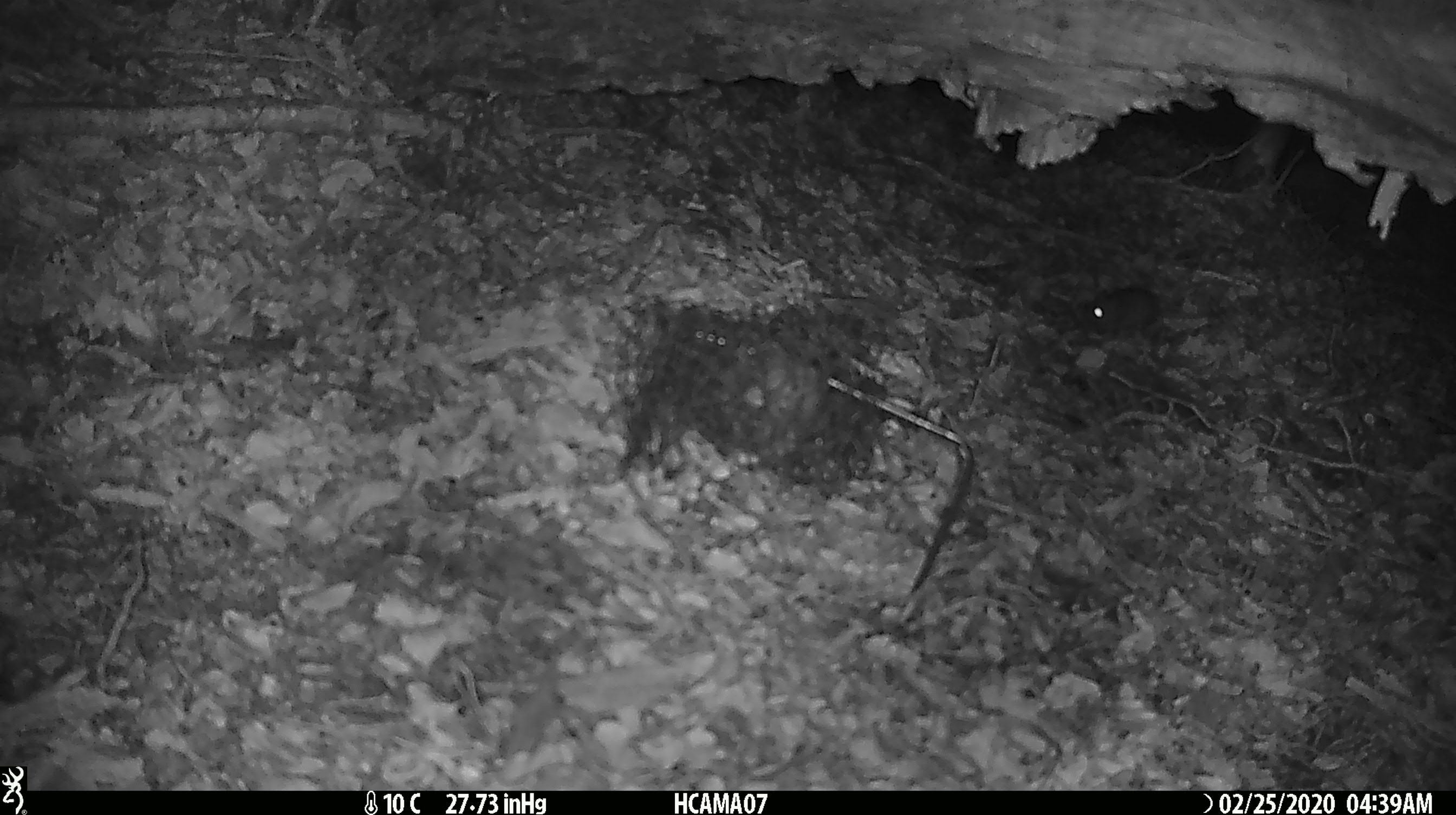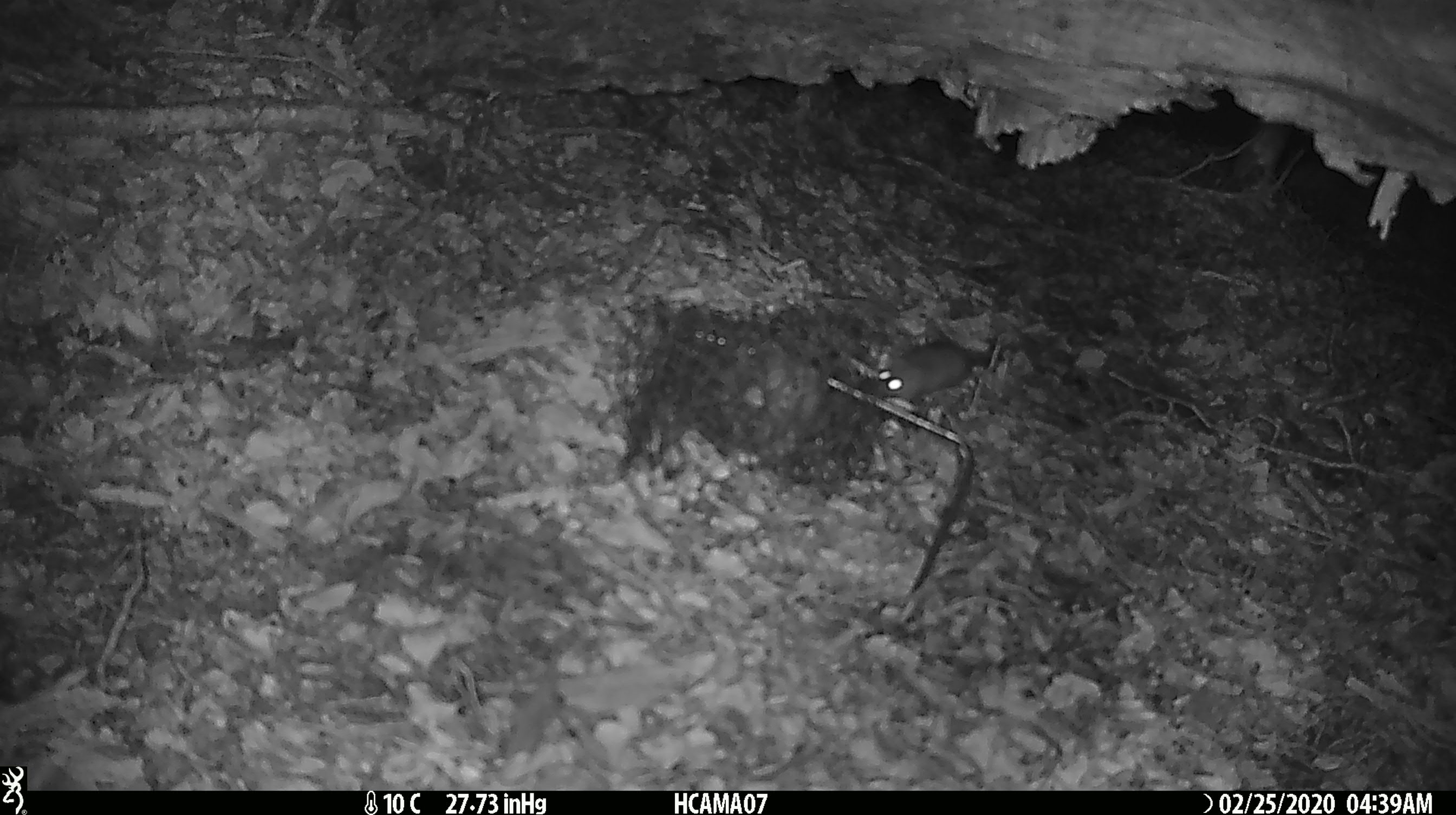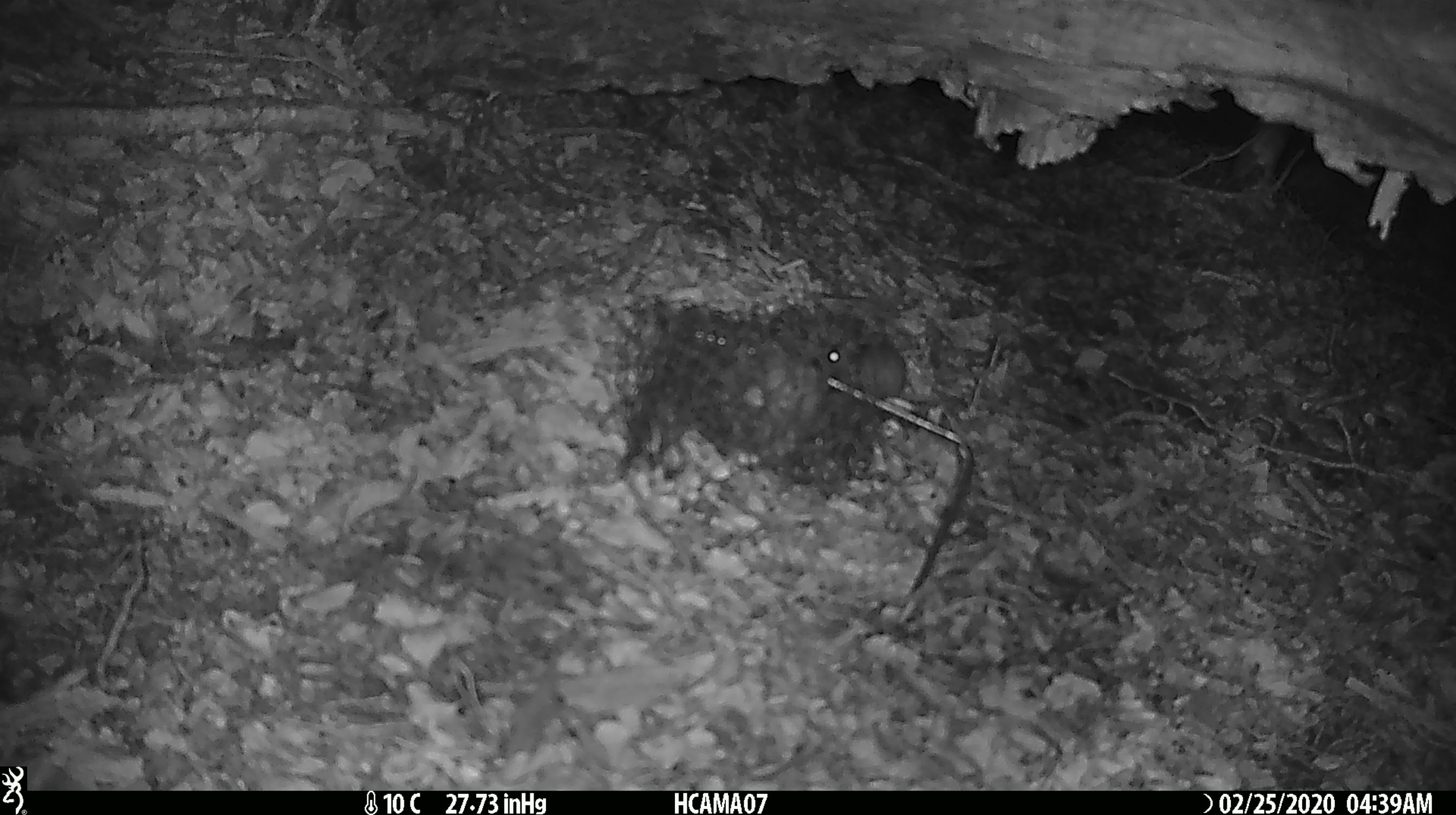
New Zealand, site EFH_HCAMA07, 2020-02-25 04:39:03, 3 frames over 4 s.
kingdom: Animalia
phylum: Chordata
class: Mammalia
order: Rodentia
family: Muridae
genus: Mus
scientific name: Mus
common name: mouse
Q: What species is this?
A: Mouse (Mus).